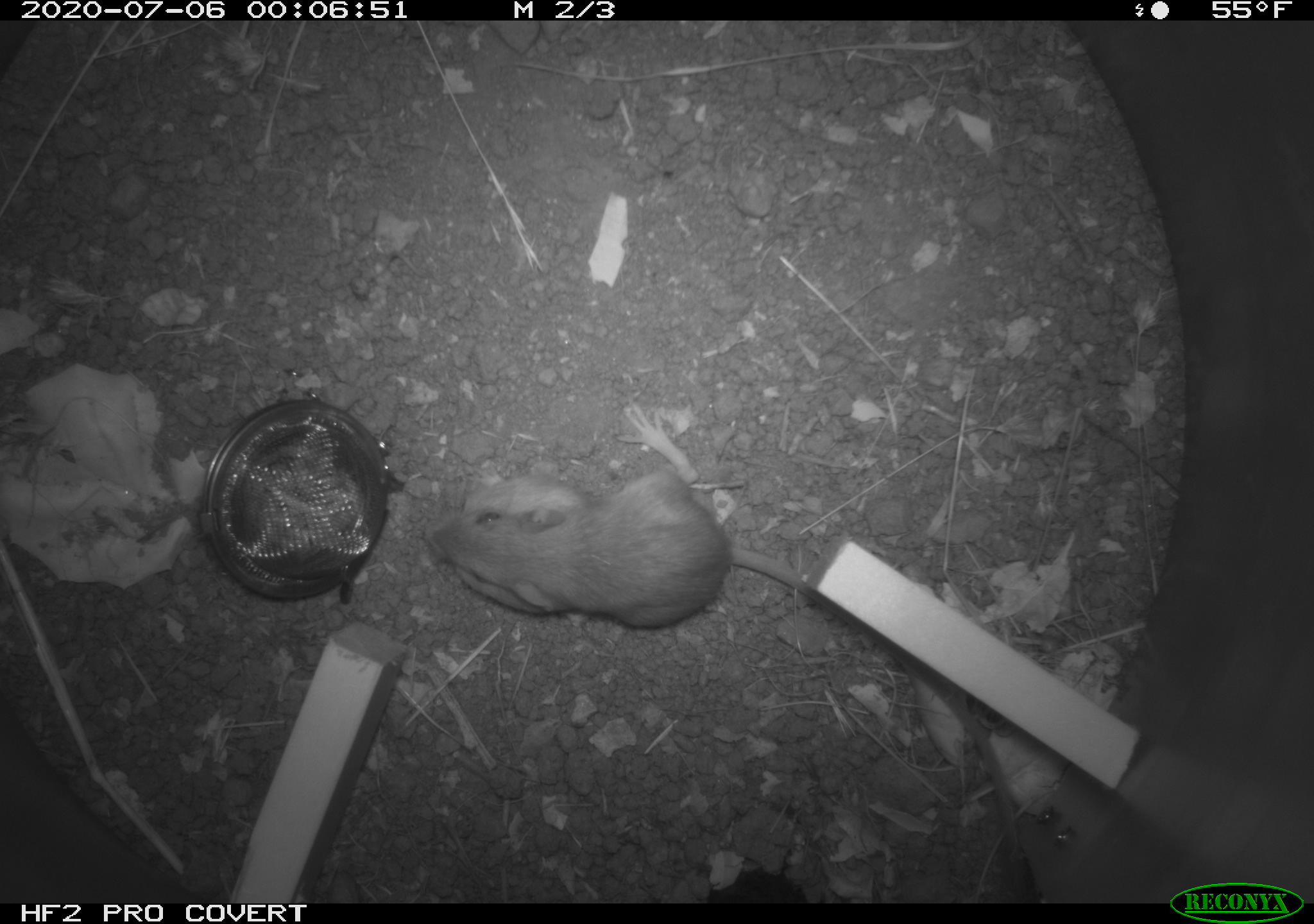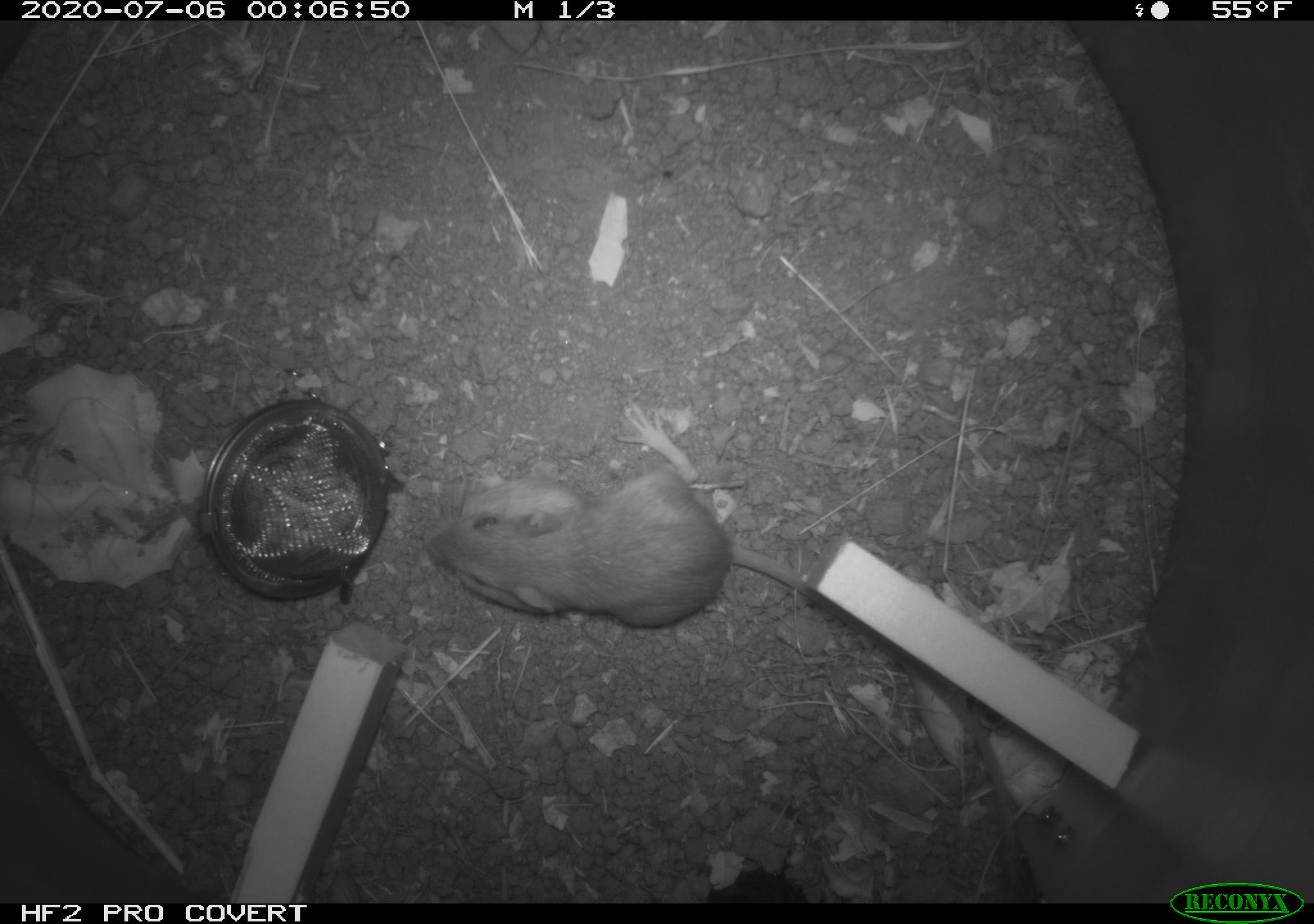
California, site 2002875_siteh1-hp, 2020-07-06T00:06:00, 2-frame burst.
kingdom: Animalia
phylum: Chordata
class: Mammalia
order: Rodentia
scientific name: Rodentia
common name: rodent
Rodent (Rodentia).